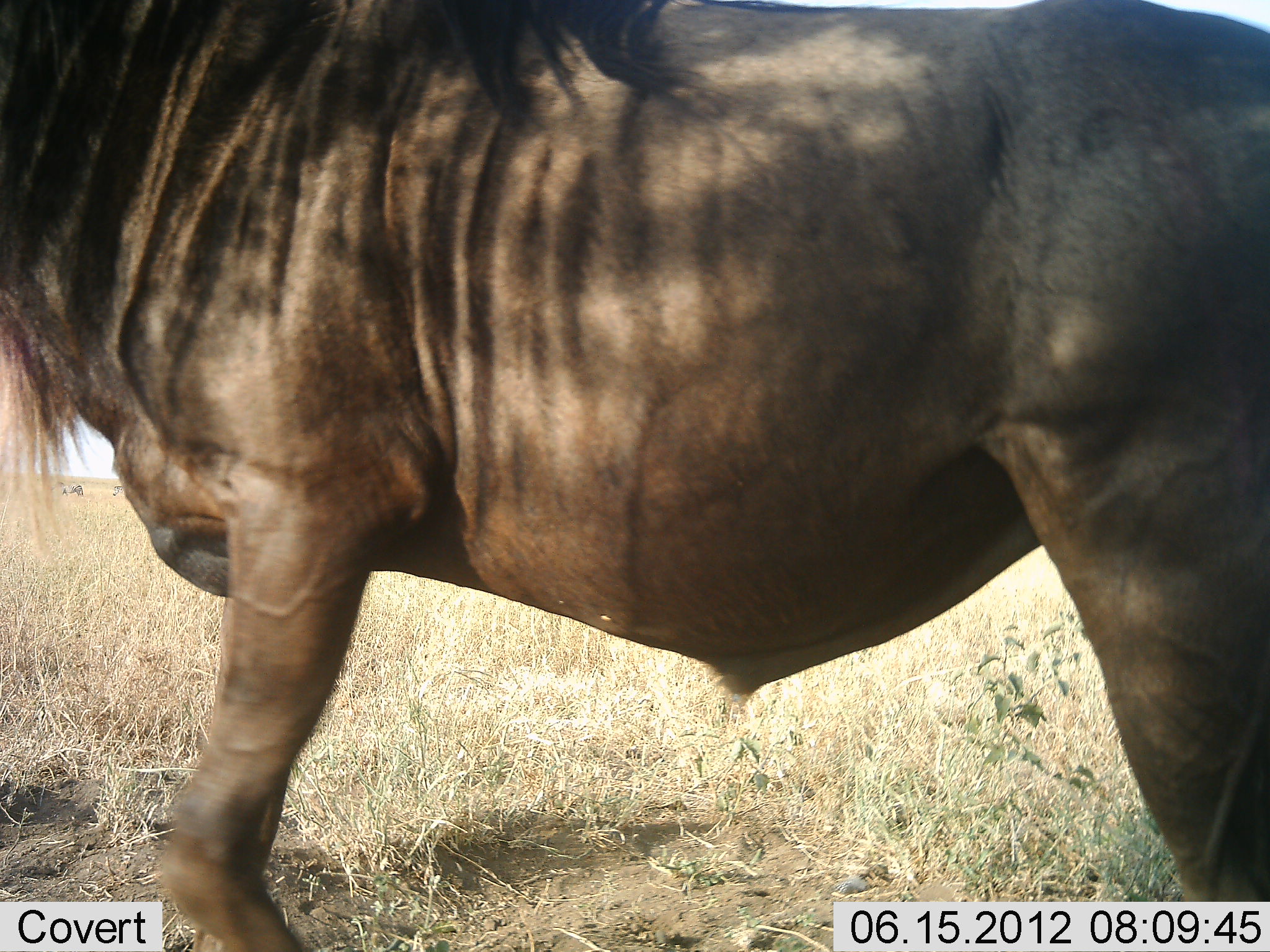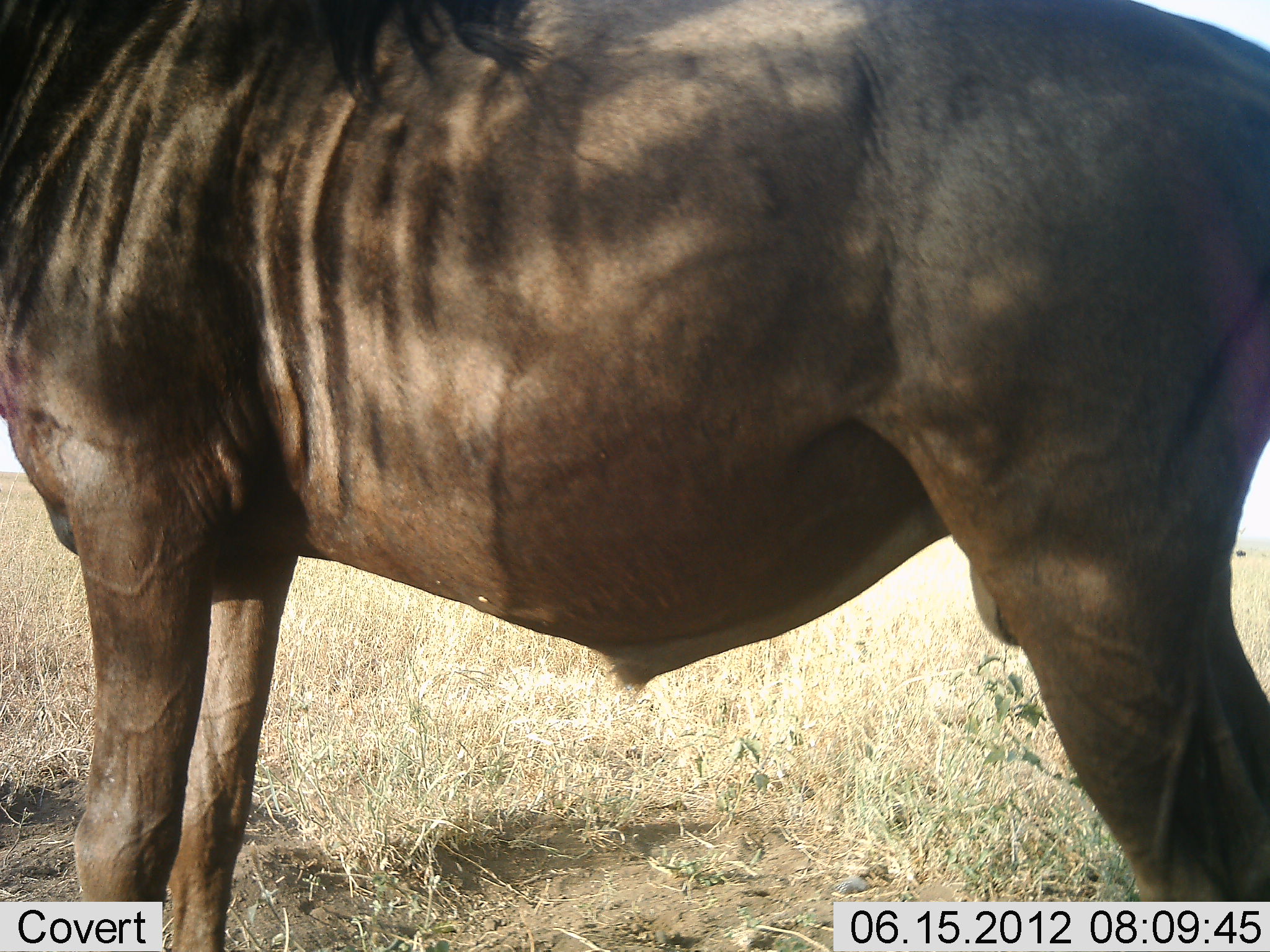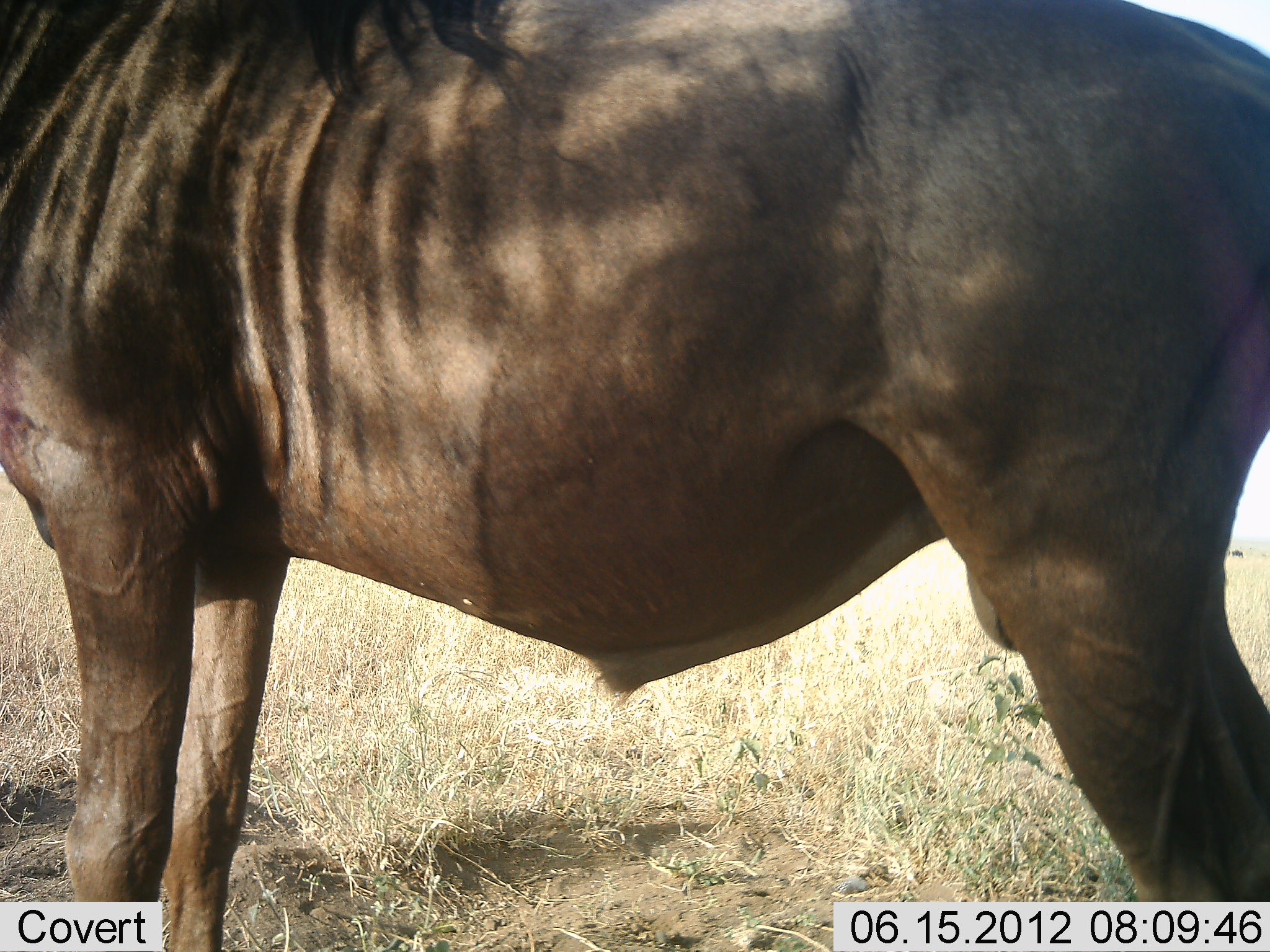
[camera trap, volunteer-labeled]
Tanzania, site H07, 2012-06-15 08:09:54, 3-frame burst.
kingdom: Animalia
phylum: Chordata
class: Mammalia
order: Artiodactyla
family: Bovidae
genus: Connochaetes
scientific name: Connochaetes taurinus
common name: blue wildebeest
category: wildebeest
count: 1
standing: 100%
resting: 0%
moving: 0%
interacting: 0%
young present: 0%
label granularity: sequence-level